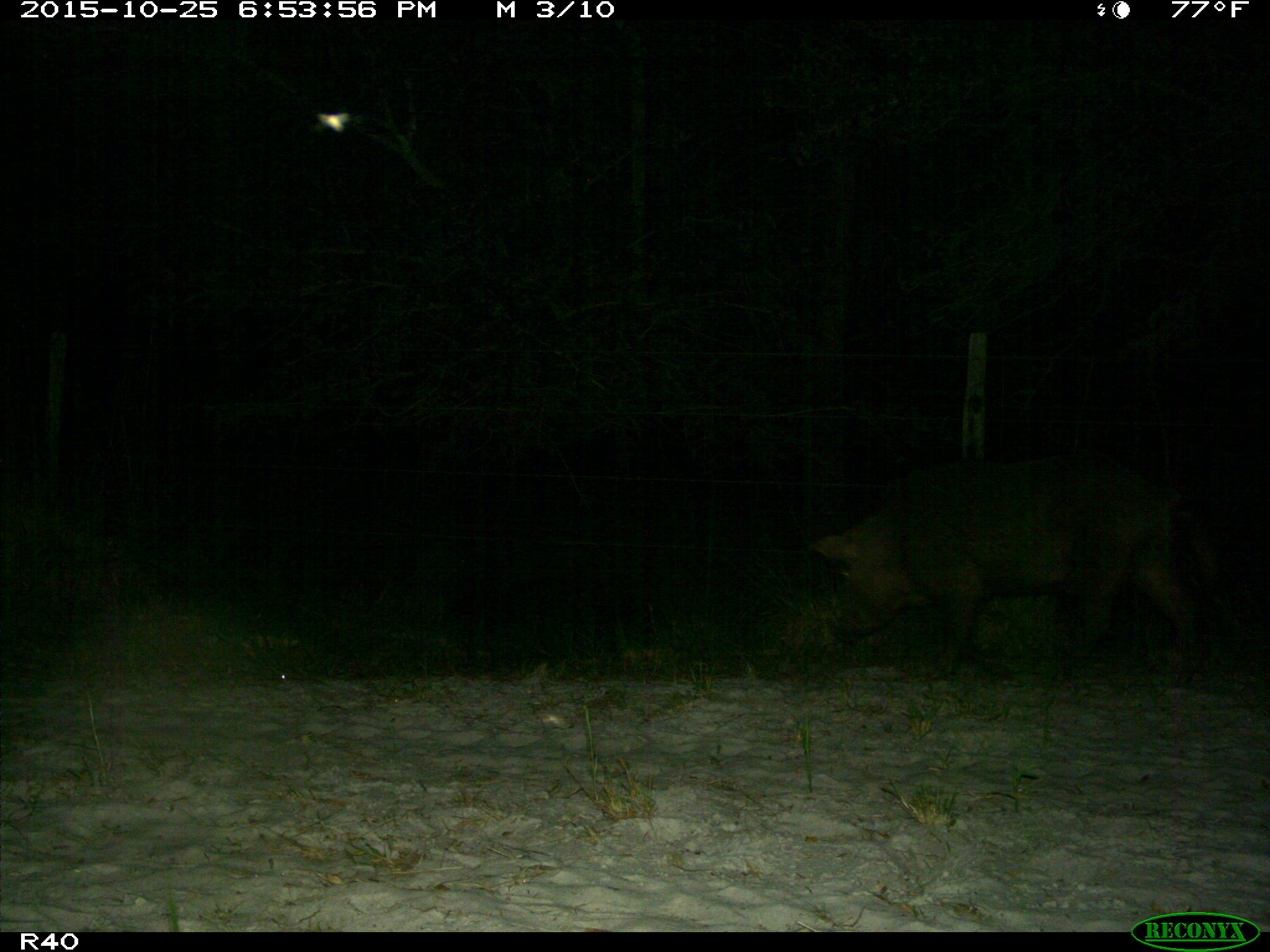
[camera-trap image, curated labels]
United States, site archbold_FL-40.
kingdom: Animalia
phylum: Chordata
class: Mammalia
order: Artiodactyla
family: Suidae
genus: Sus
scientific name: Sus scrofa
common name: wild boar